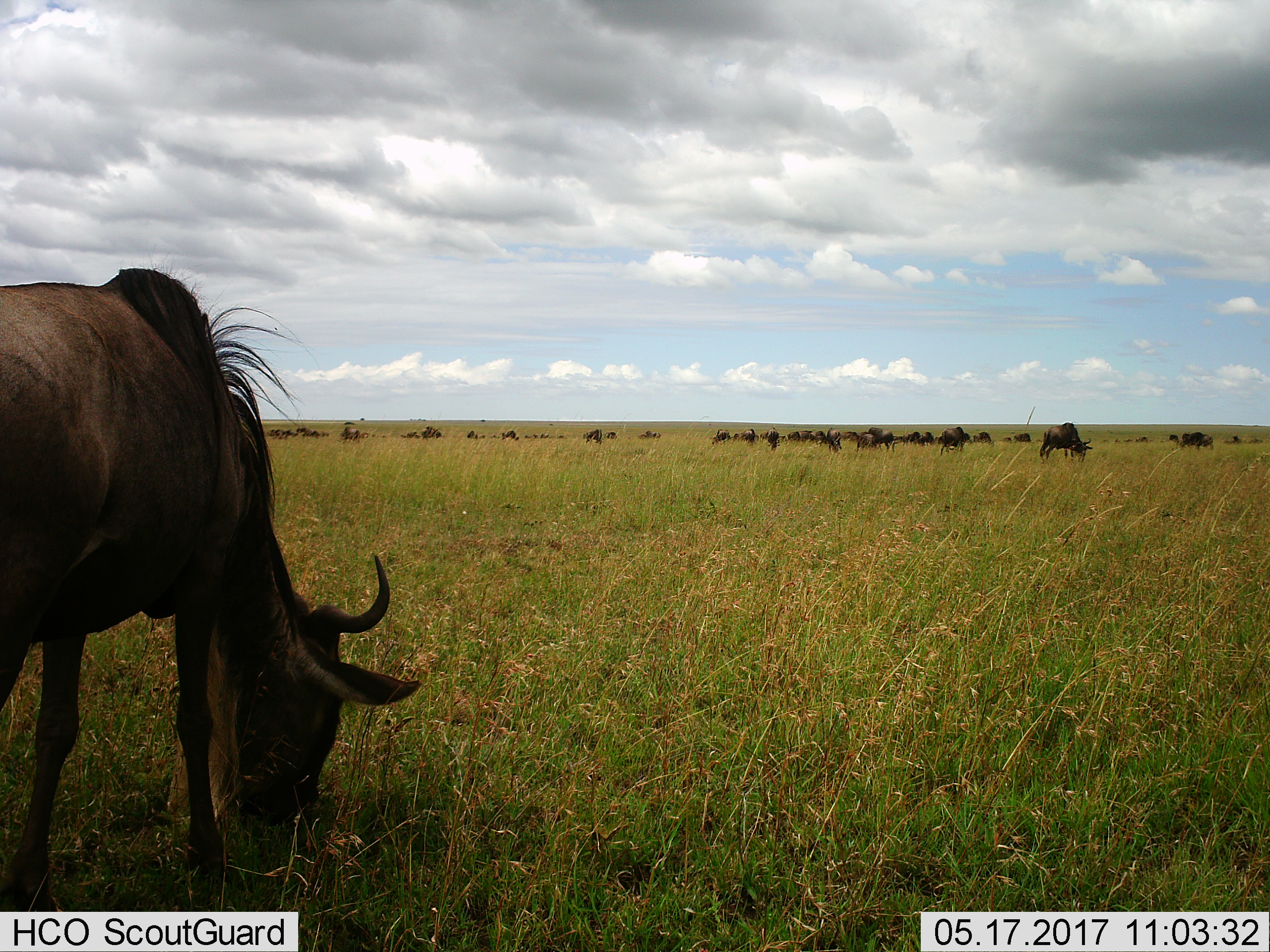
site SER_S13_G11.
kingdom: Animalia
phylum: Chordata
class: Mammalia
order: Artiodactyla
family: Bovidae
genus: Connochaetes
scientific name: Connochaetes taurinus taurinus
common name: blue wildebeest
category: wildebeestblue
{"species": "wildebeestblue (blue wildebeest) (Connochaetes taurinus taurinus)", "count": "11-50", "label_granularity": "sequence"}